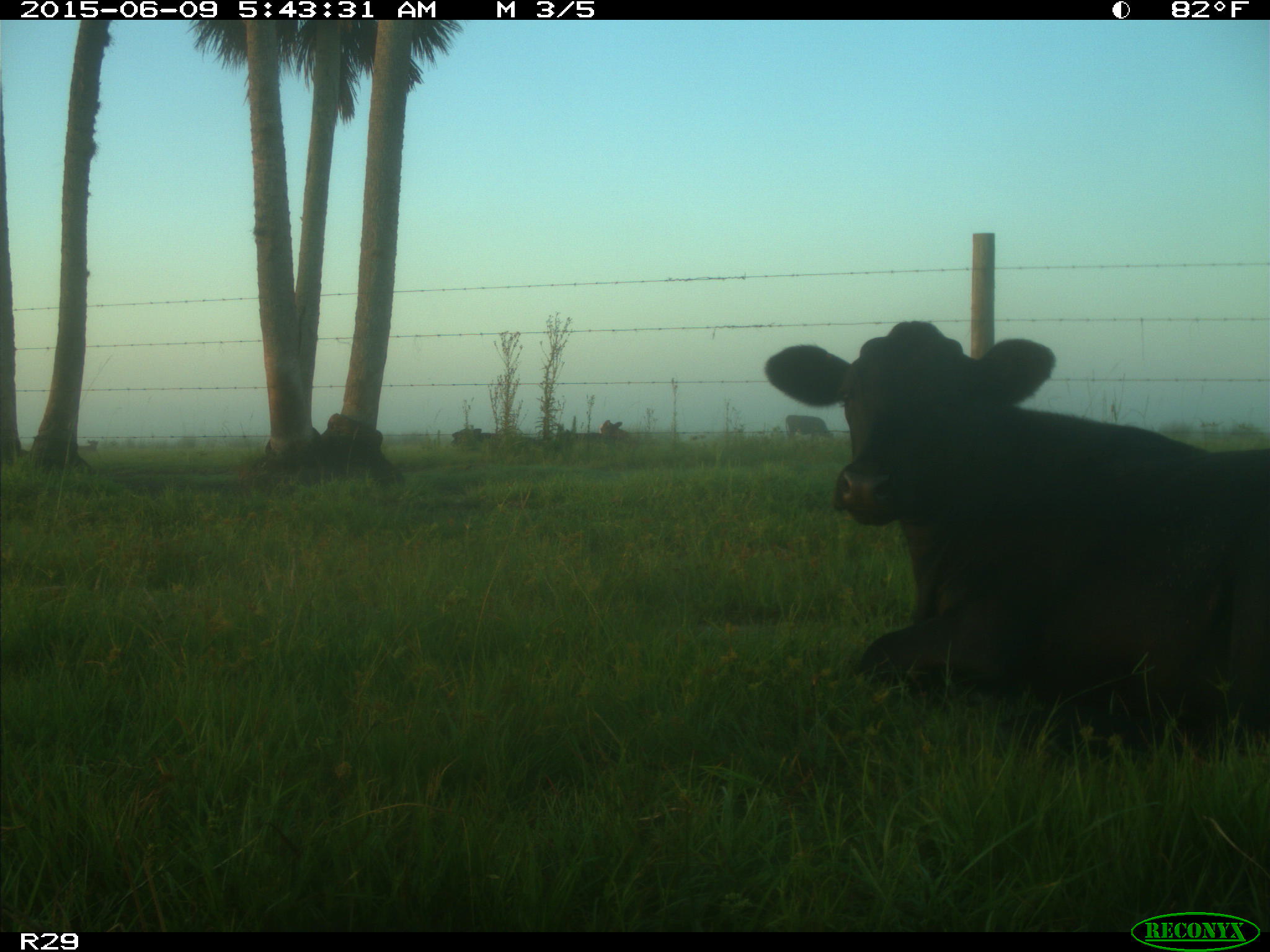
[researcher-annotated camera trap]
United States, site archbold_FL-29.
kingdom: Animalia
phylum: Chordata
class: Mammalia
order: Artiodactyla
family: Bovidae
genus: Bos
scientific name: Bos taurus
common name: domestic cow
Bos taurus (domestic cow).